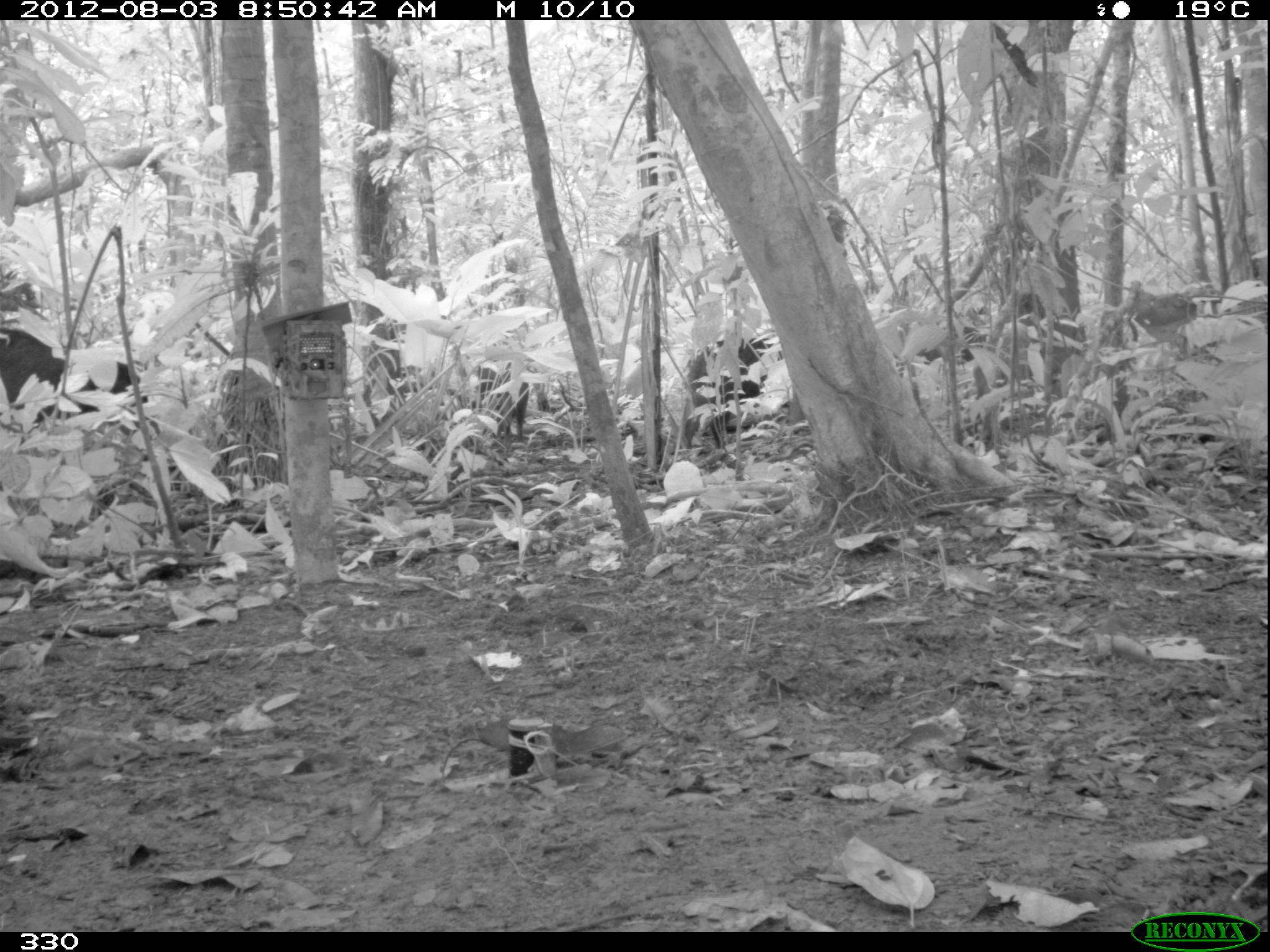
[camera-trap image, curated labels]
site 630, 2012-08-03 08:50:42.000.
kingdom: Animalia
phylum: Chordata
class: Mammalia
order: Artiodactyla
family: Tayassuidae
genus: Tayassu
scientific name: Tayassu pecari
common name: white-lipped peccary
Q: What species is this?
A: Tayassu pecari (white-lipped peccary).